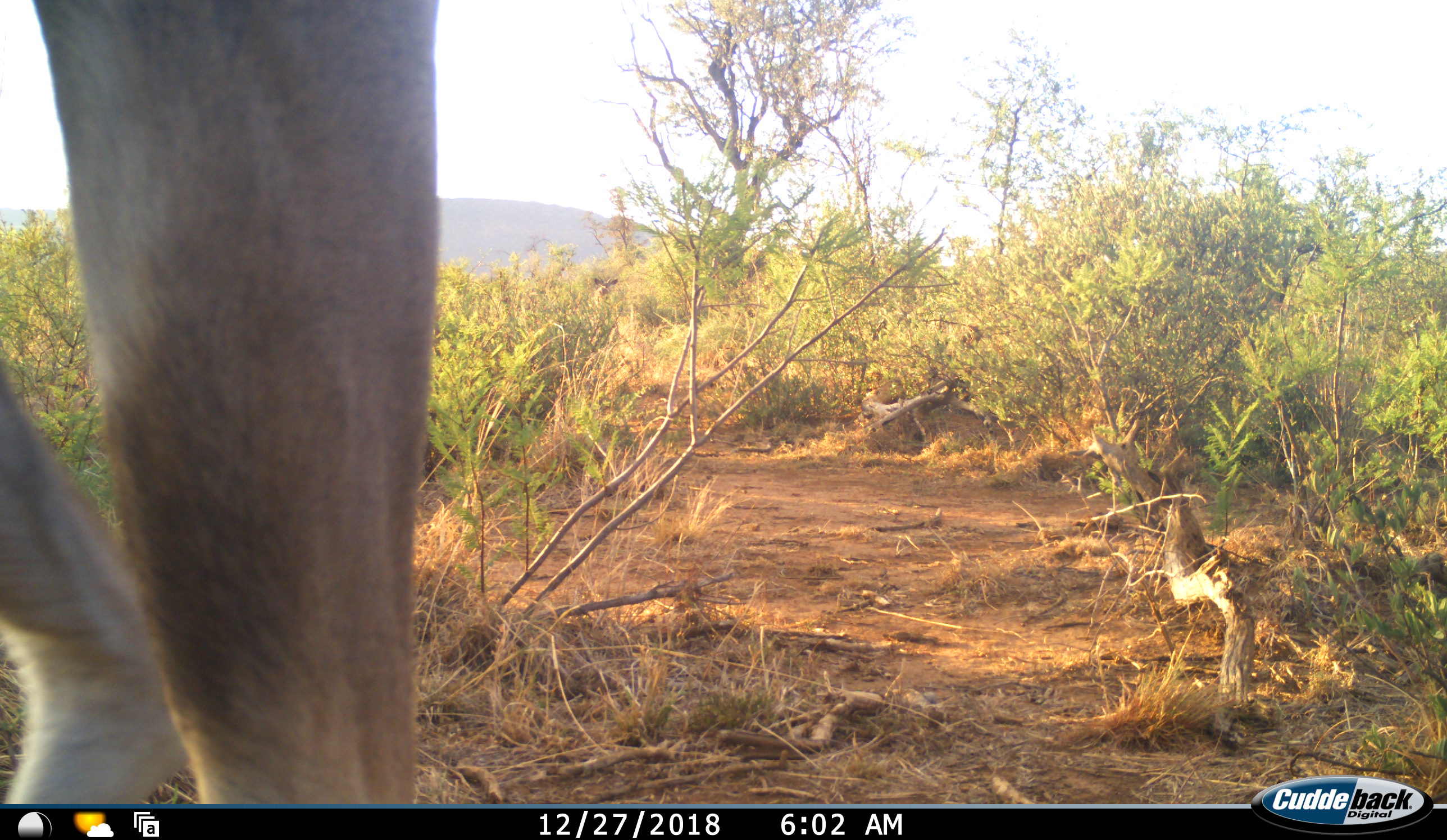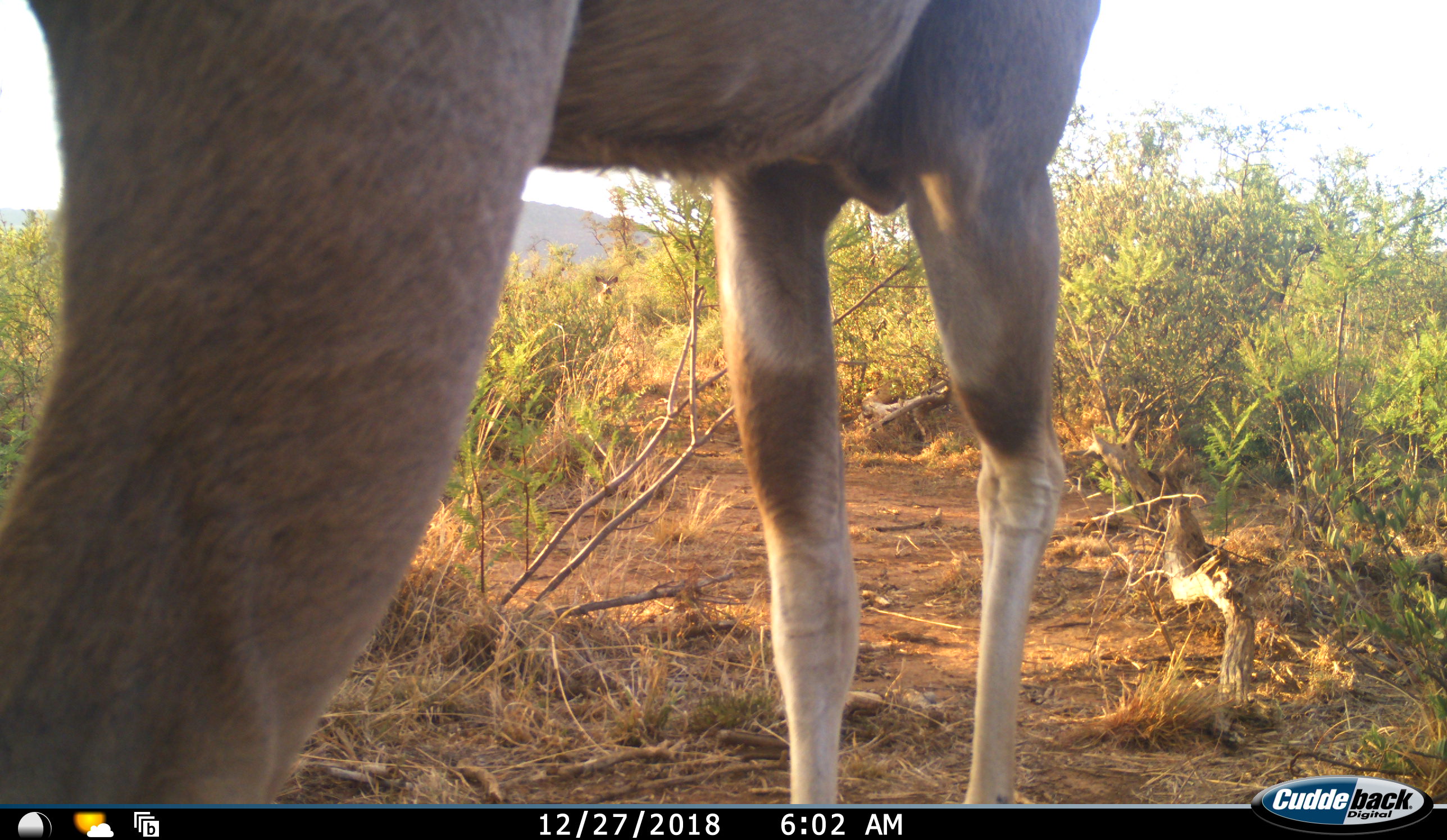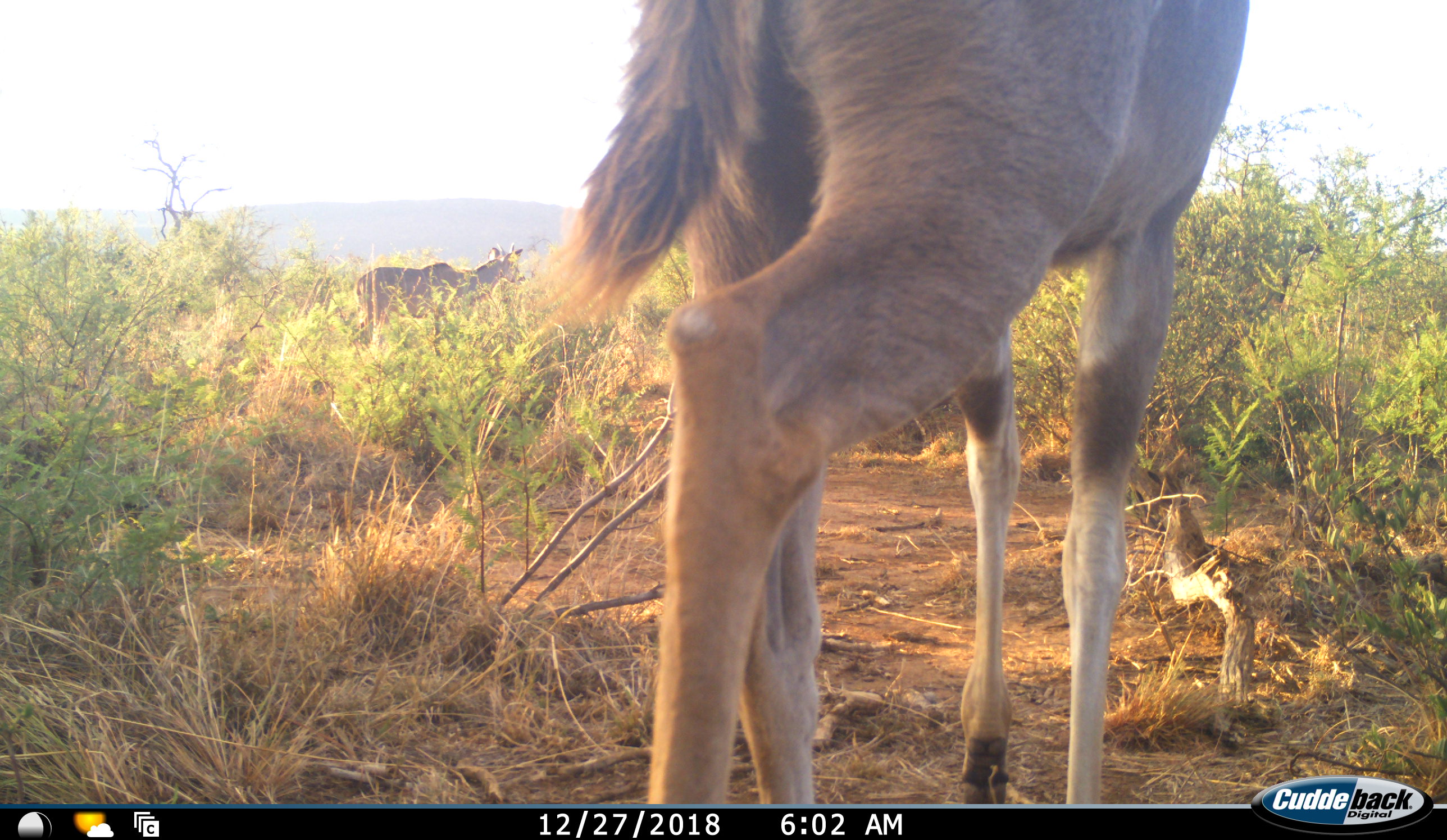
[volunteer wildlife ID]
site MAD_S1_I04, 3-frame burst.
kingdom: Animalia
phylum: Chordata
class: Mammalia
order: Artiodactyla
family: Bovidae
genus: Tragelaphus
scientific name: Tragelaphus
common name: kudu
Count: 3.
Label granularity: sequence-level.